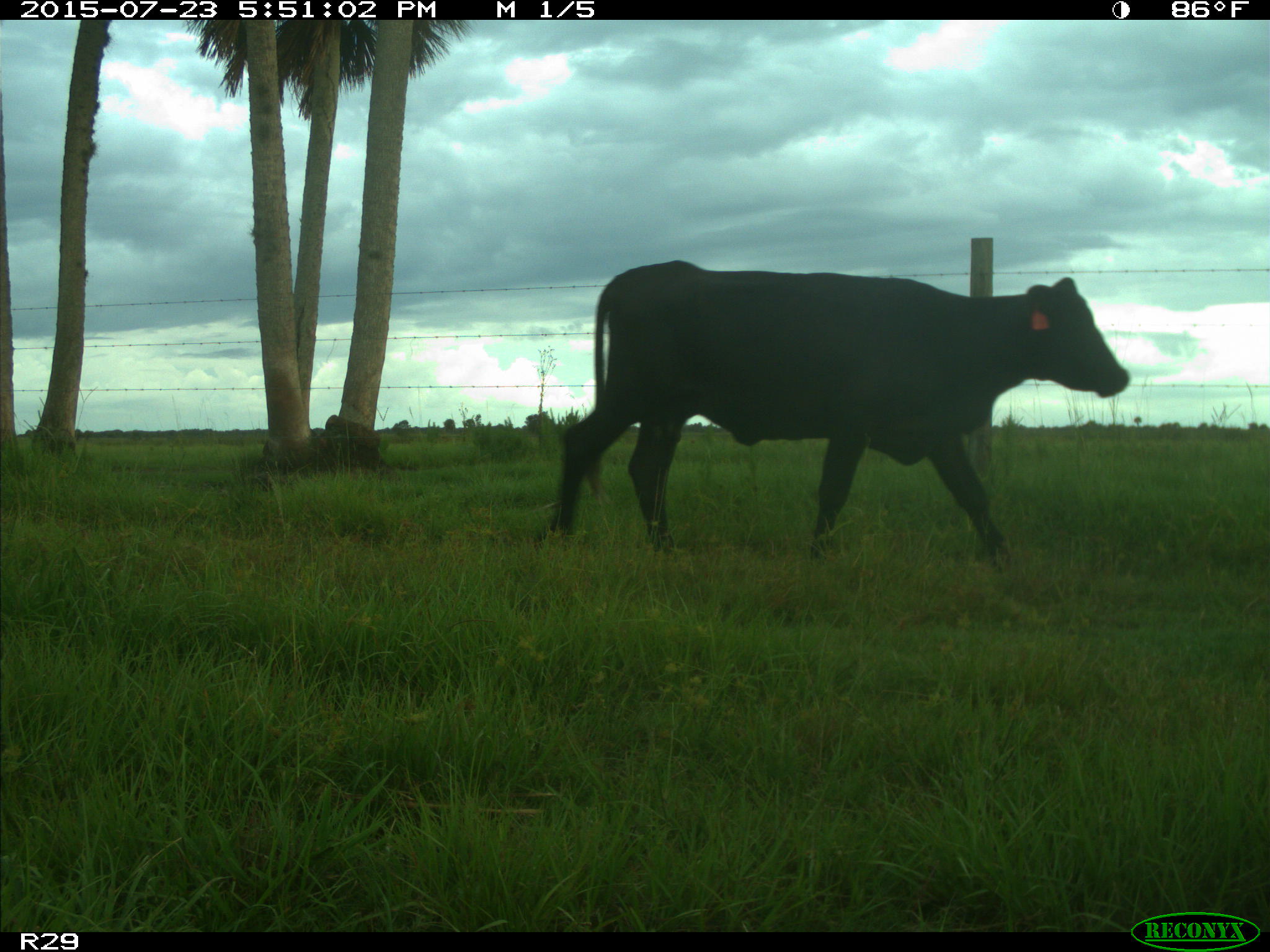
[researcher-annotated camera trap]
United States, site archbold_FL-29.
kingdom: Animalia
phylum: Chordata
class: Mammalia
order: Artiodactyla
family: Bovidae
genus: Bos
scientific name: Bos taurus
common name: domestic cow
Bos taurus (domestic cow).